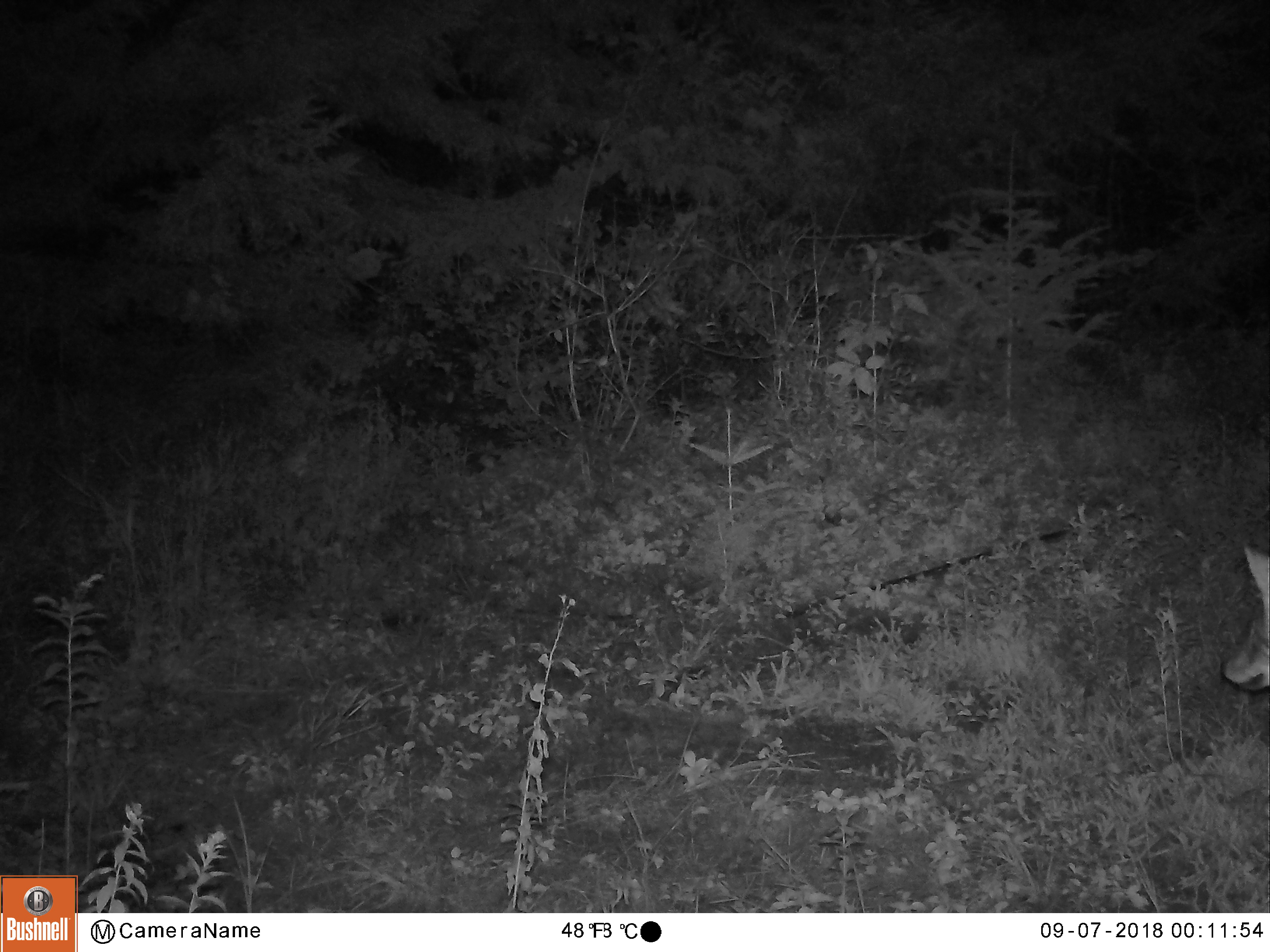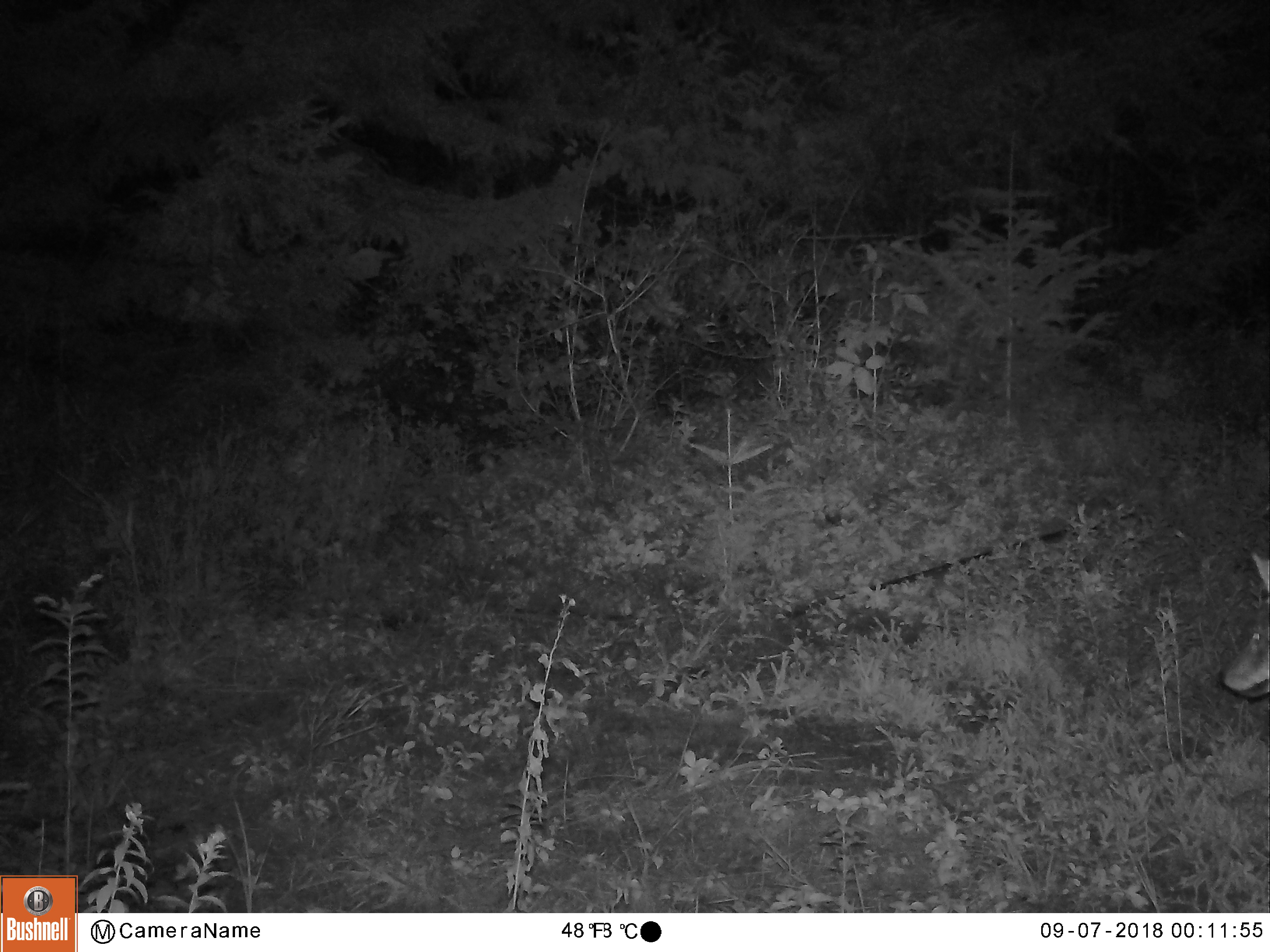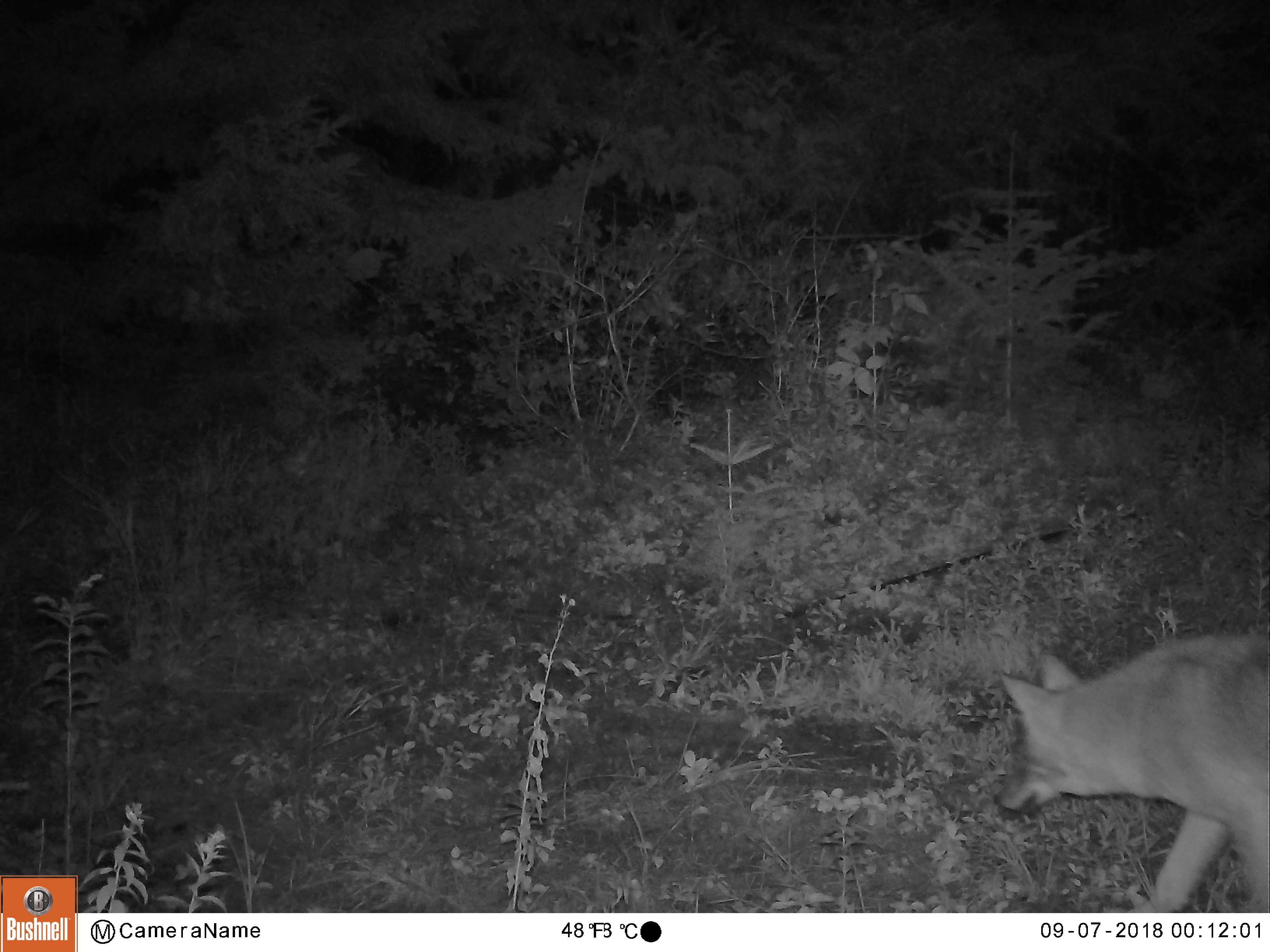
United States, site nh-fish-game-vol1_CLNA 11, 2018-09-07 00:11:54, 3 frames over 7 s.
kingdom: Animalia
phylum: Chordata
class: Mammalia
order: Carnivora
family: Canidae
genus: Canis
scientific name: Canis latrans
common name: coyote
Coyote (Canis latrans).